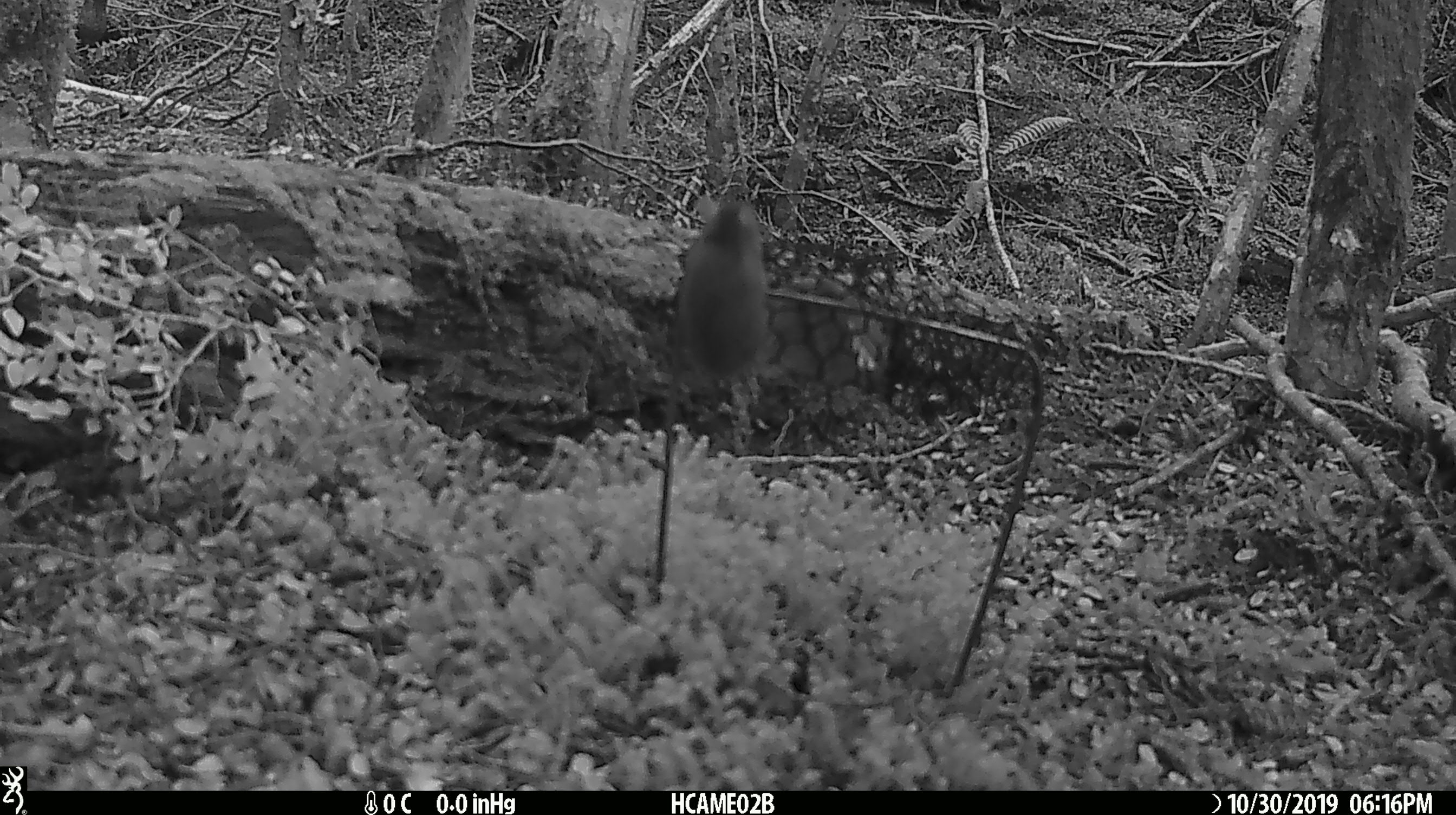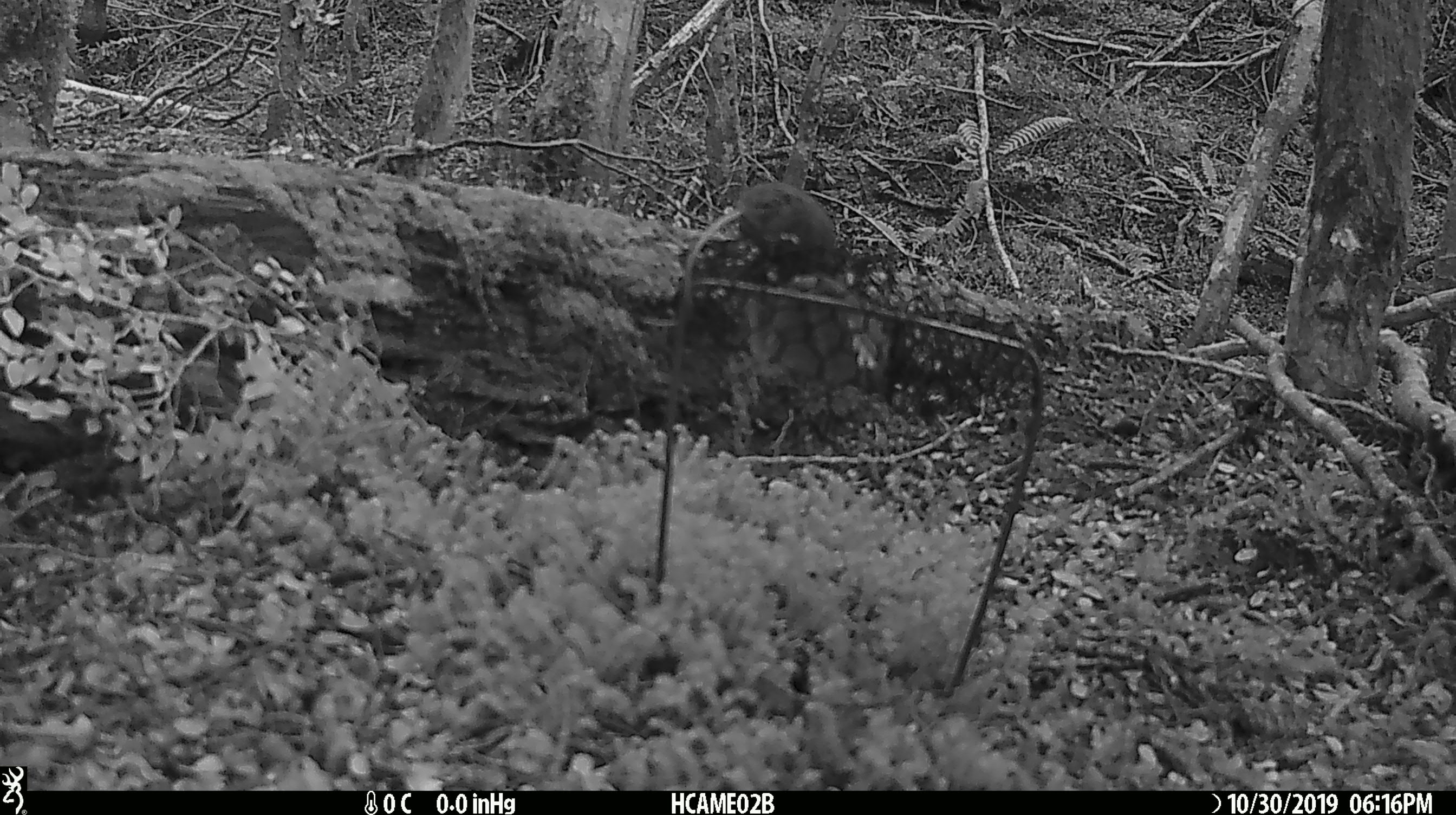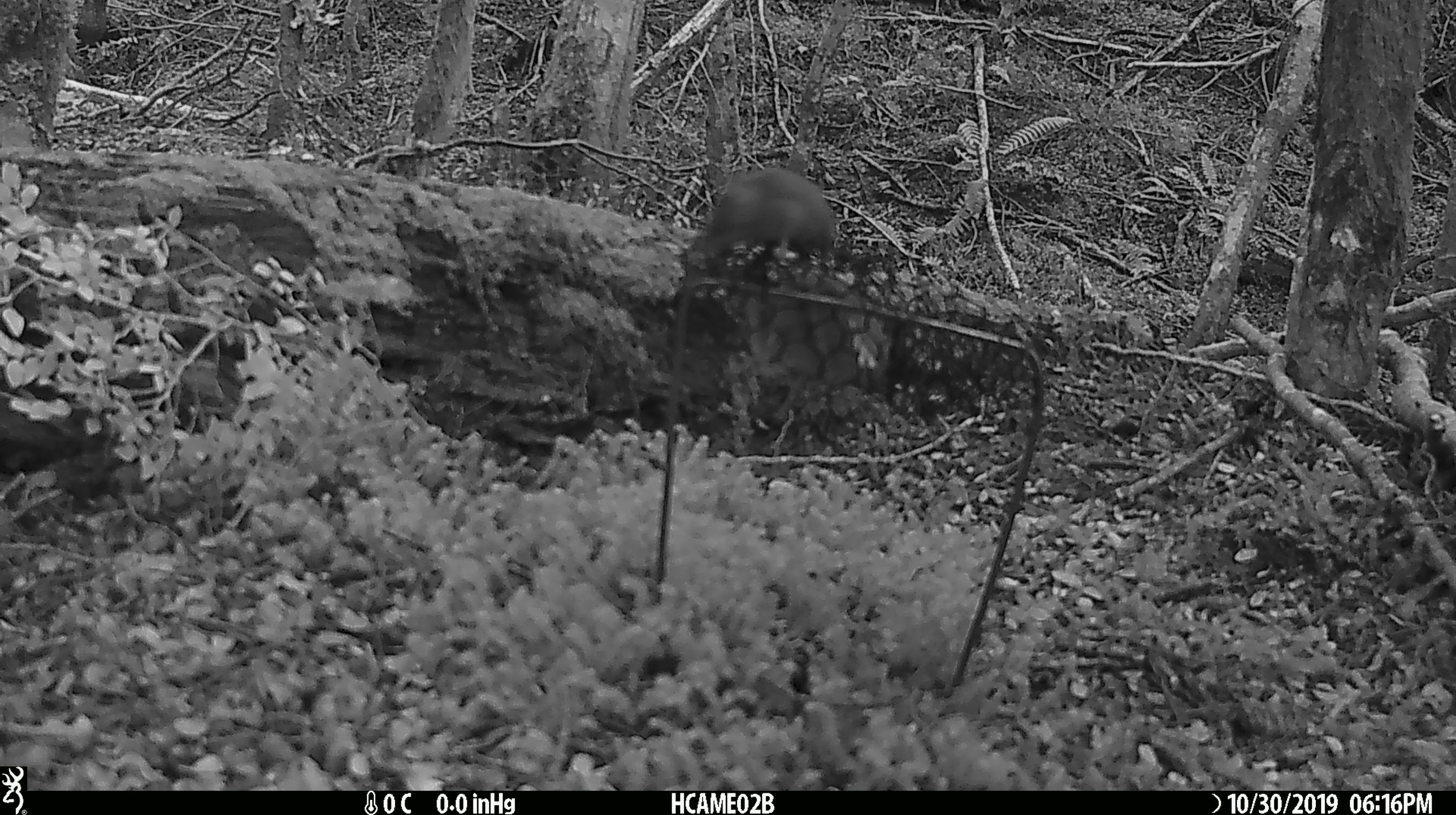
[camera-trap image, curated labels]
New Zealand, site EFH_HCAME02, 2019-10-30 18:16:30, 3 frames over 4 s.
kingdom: Animalia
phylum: Chordata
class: Mammalia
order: Rodentia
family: Muridae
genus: Mus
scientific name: Mus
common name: mouse